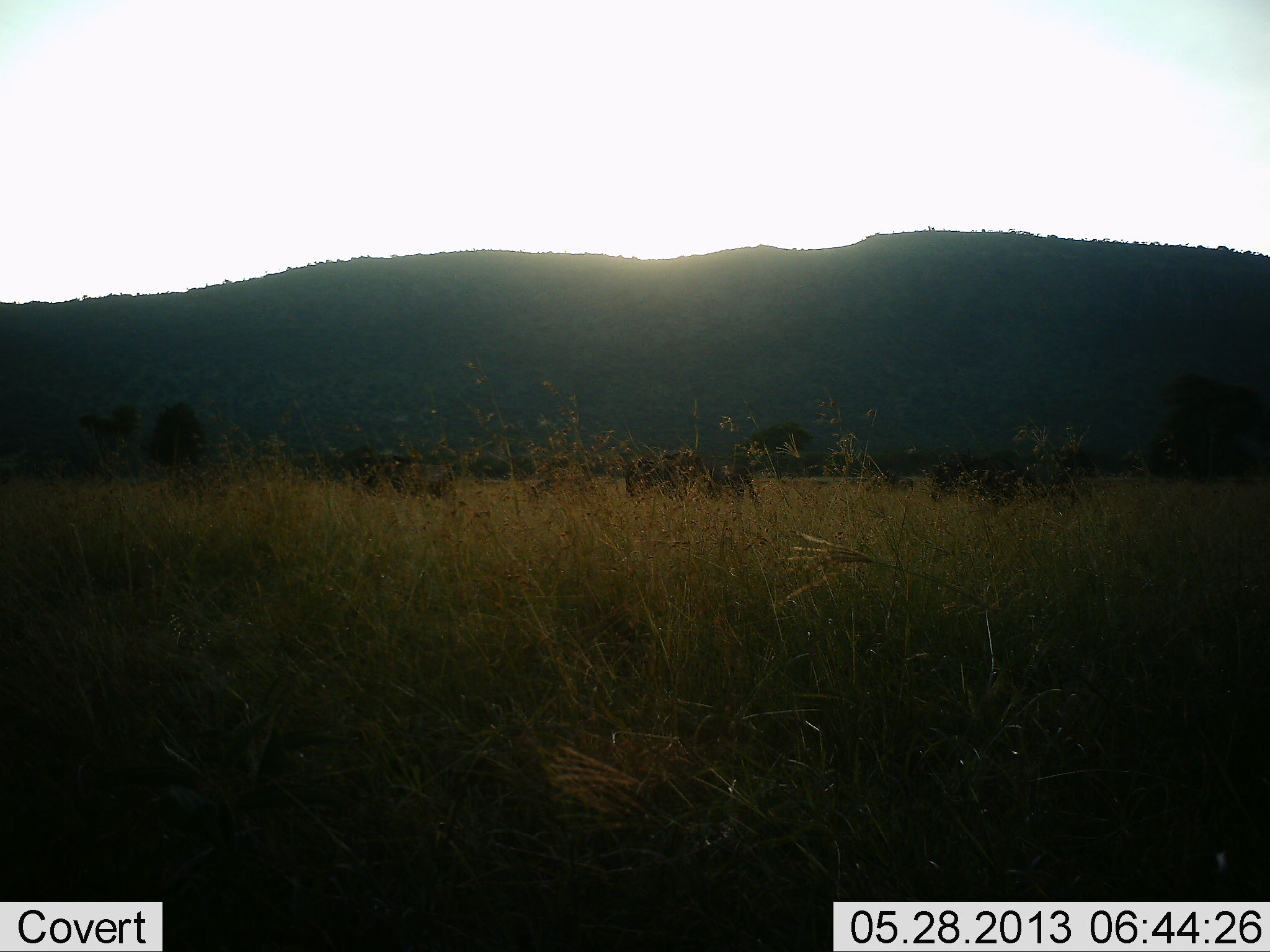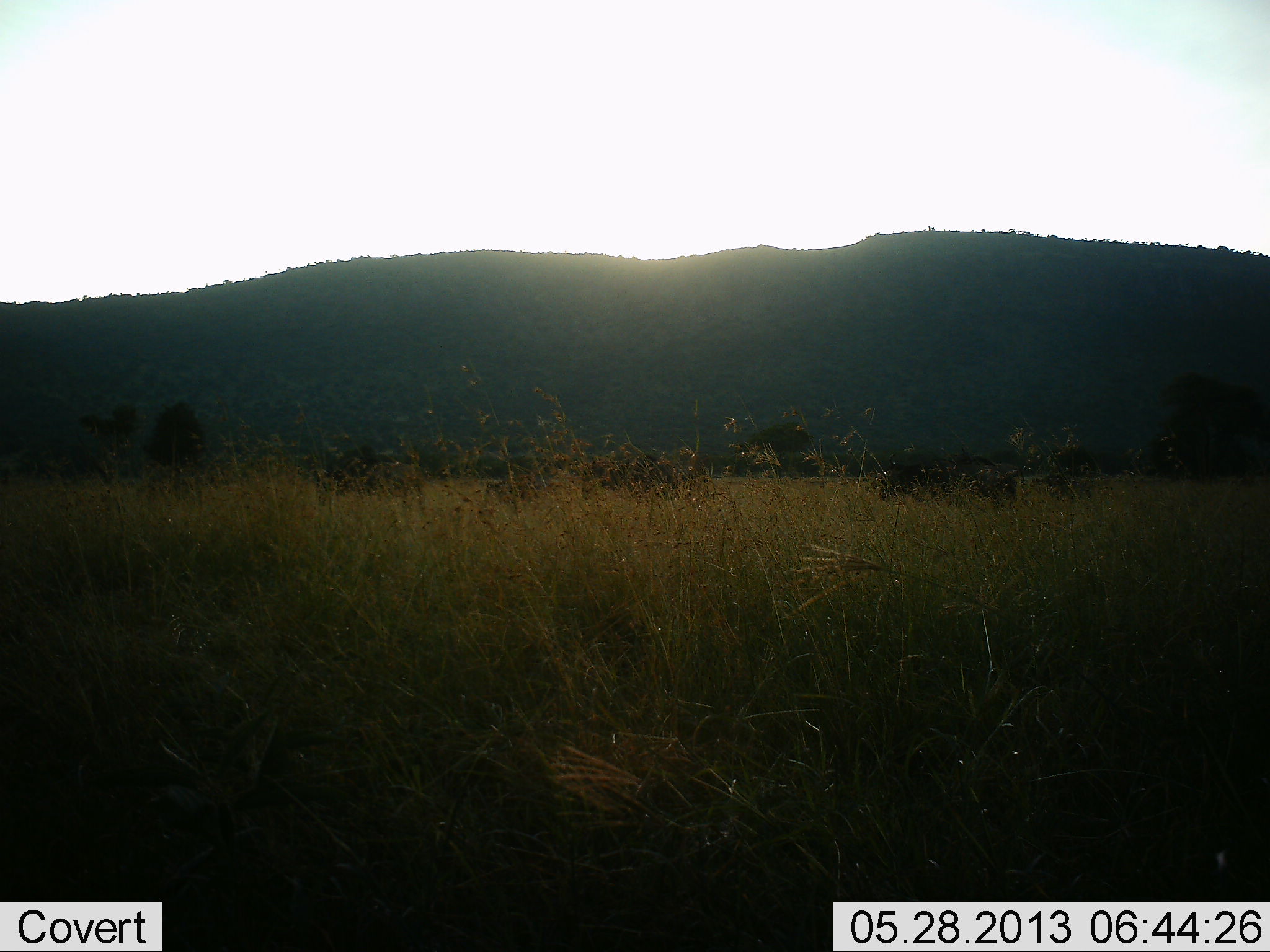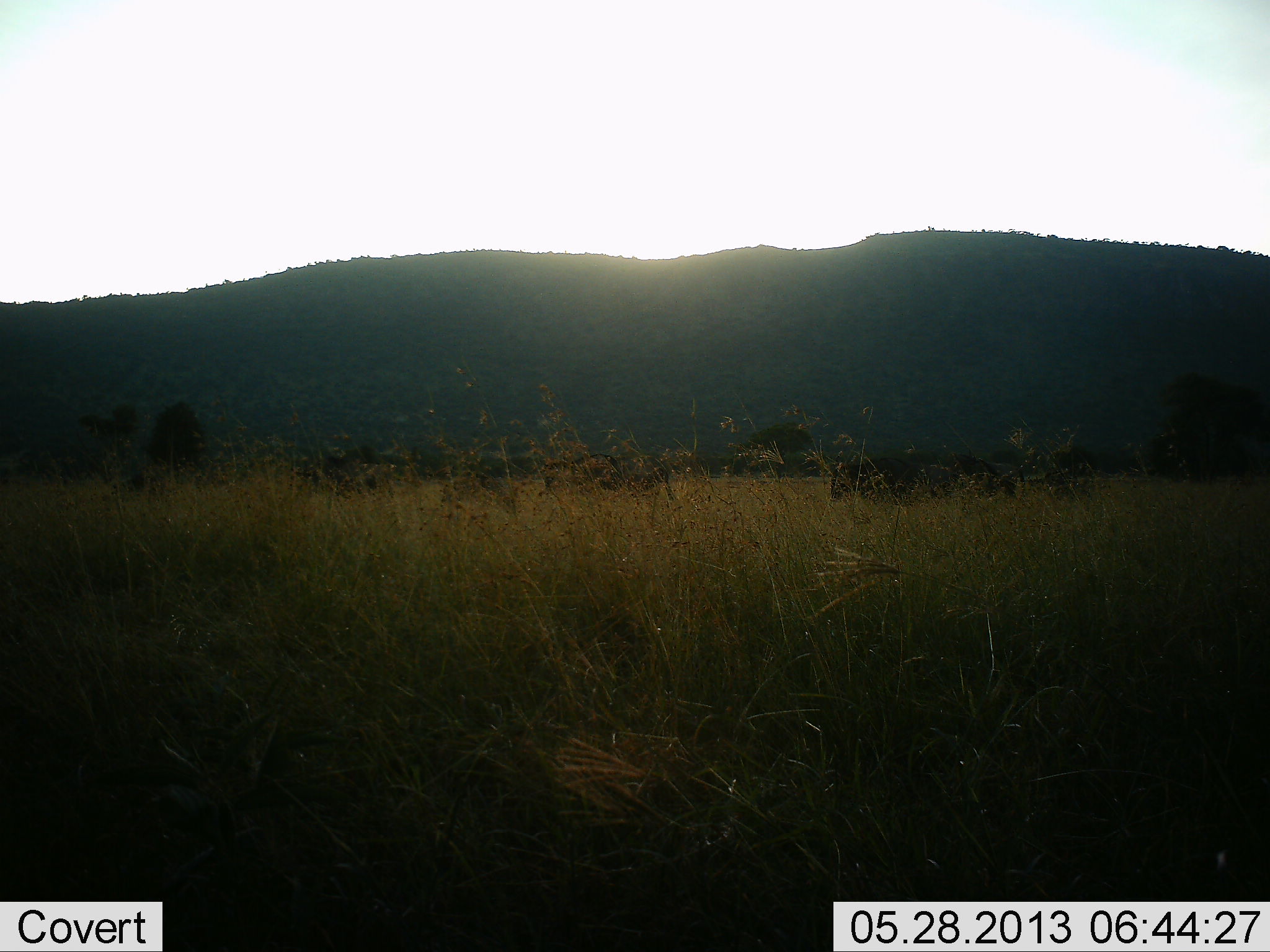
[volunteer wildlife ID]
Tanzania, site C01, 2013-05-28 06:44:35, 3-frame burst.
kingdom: Animalia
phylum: Chordata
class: Mammalia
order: Artiodactyla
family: Bovidae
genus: Connochaetes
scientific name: Connochaetes taurinus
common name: blue wildebeest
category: wildebeest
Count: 6.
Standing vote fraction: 0%.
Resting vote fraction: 0%.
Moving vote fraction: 100%.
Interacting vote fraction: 0%.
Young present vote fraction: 6%.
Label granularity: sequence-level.